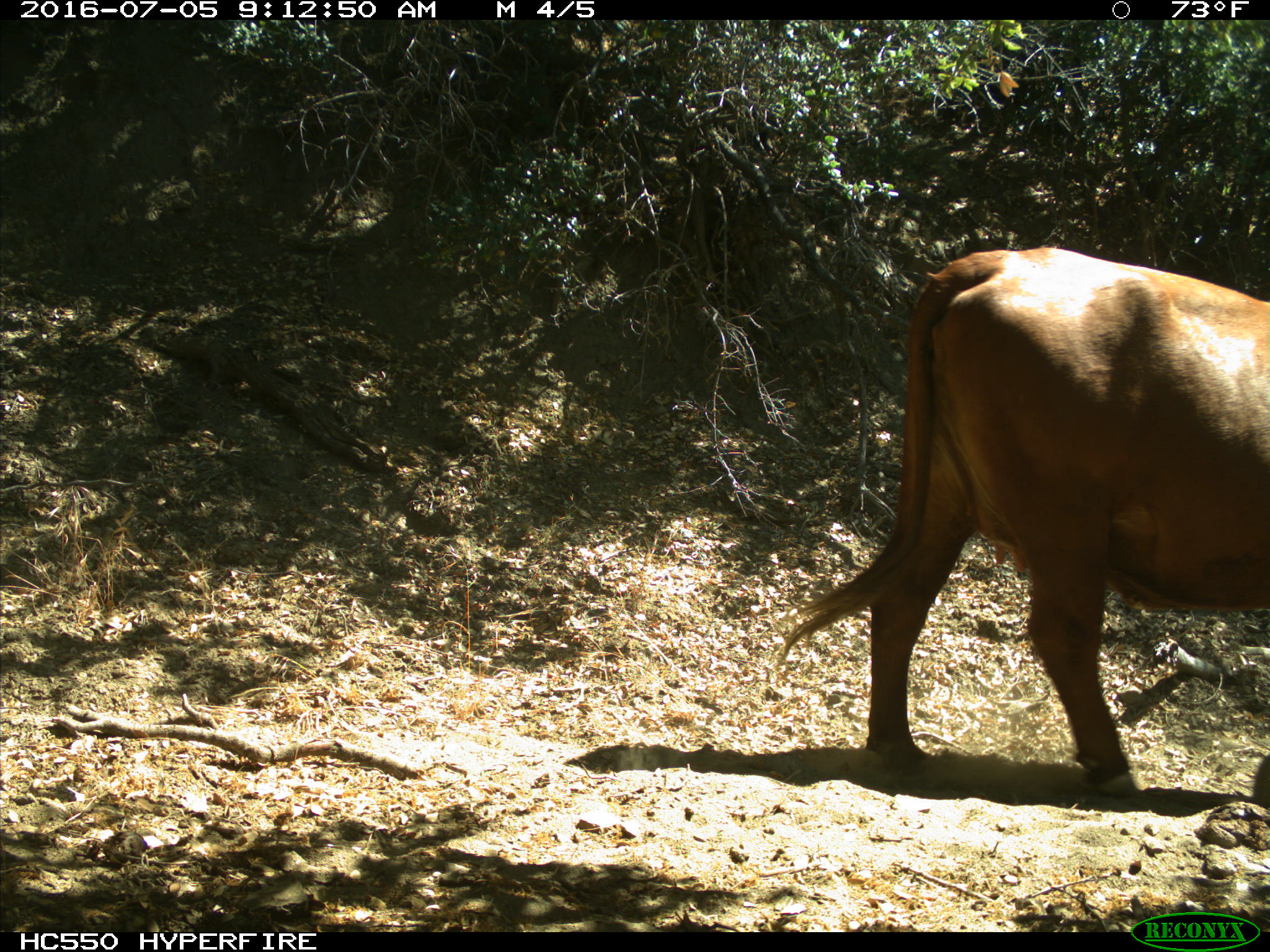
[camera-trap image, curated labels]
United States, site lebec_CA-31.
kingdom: Animalia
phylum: Chordata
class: Mammalia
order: Artiodactyla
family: Bovidae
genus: Bos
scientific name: Bos taurus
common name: domestic cow